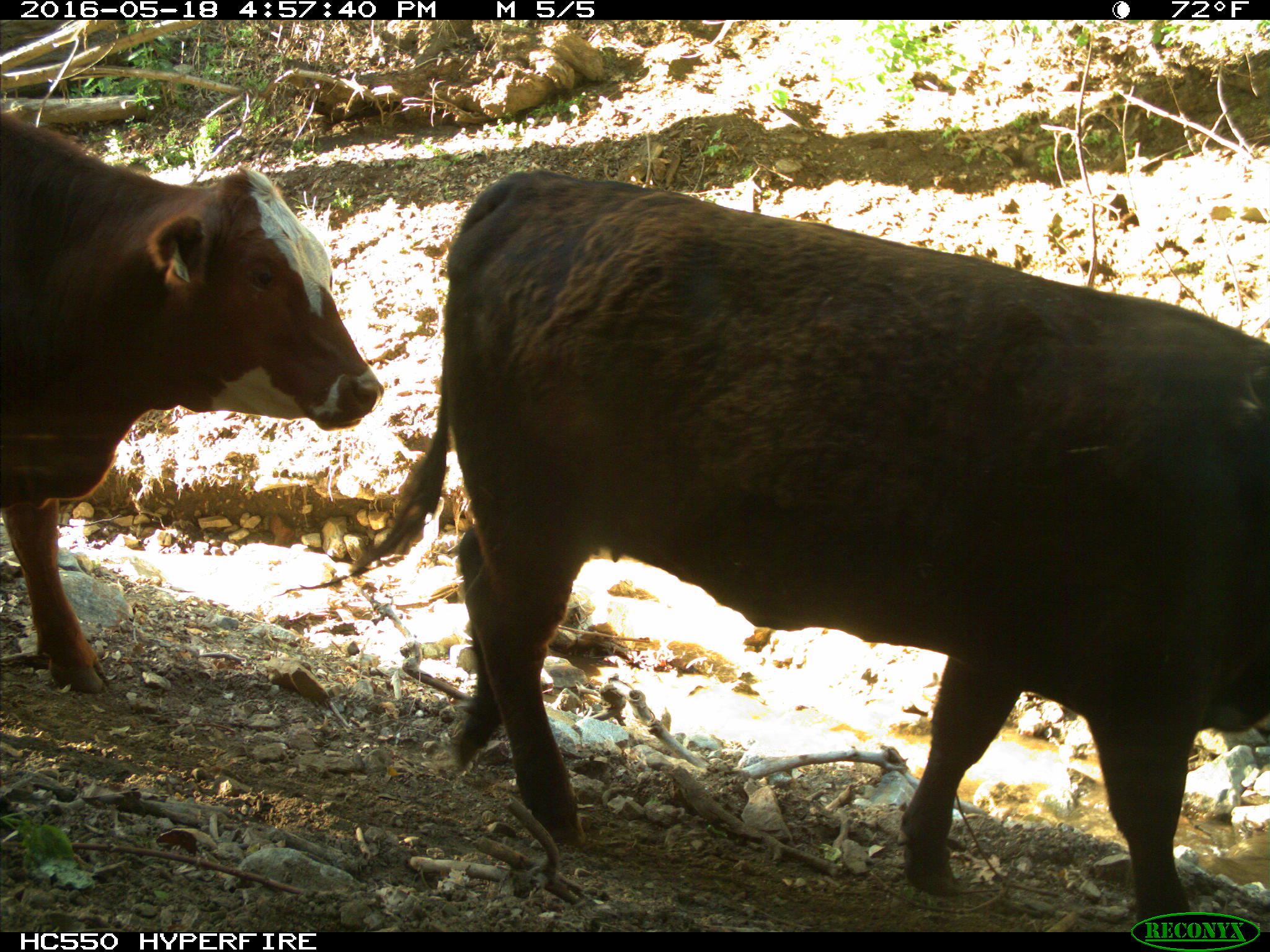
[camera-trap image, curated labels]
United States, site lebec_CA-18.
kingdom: Animalia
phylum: Chordata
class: Mammalia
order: Artiodactyla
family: Bovidae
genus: Bos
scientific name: Bos taurus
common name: domestic cow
Bos taurus (domestic cow).